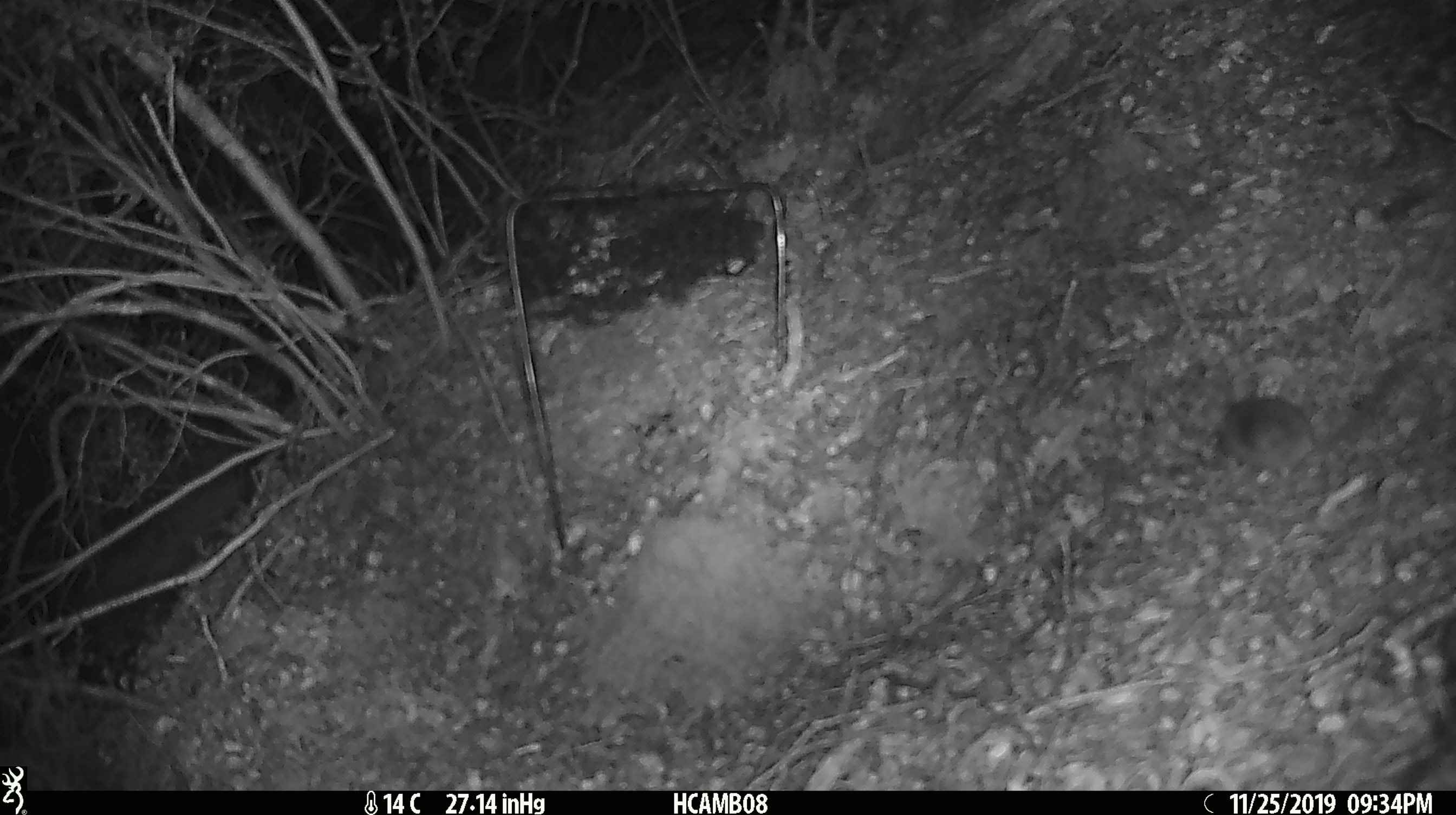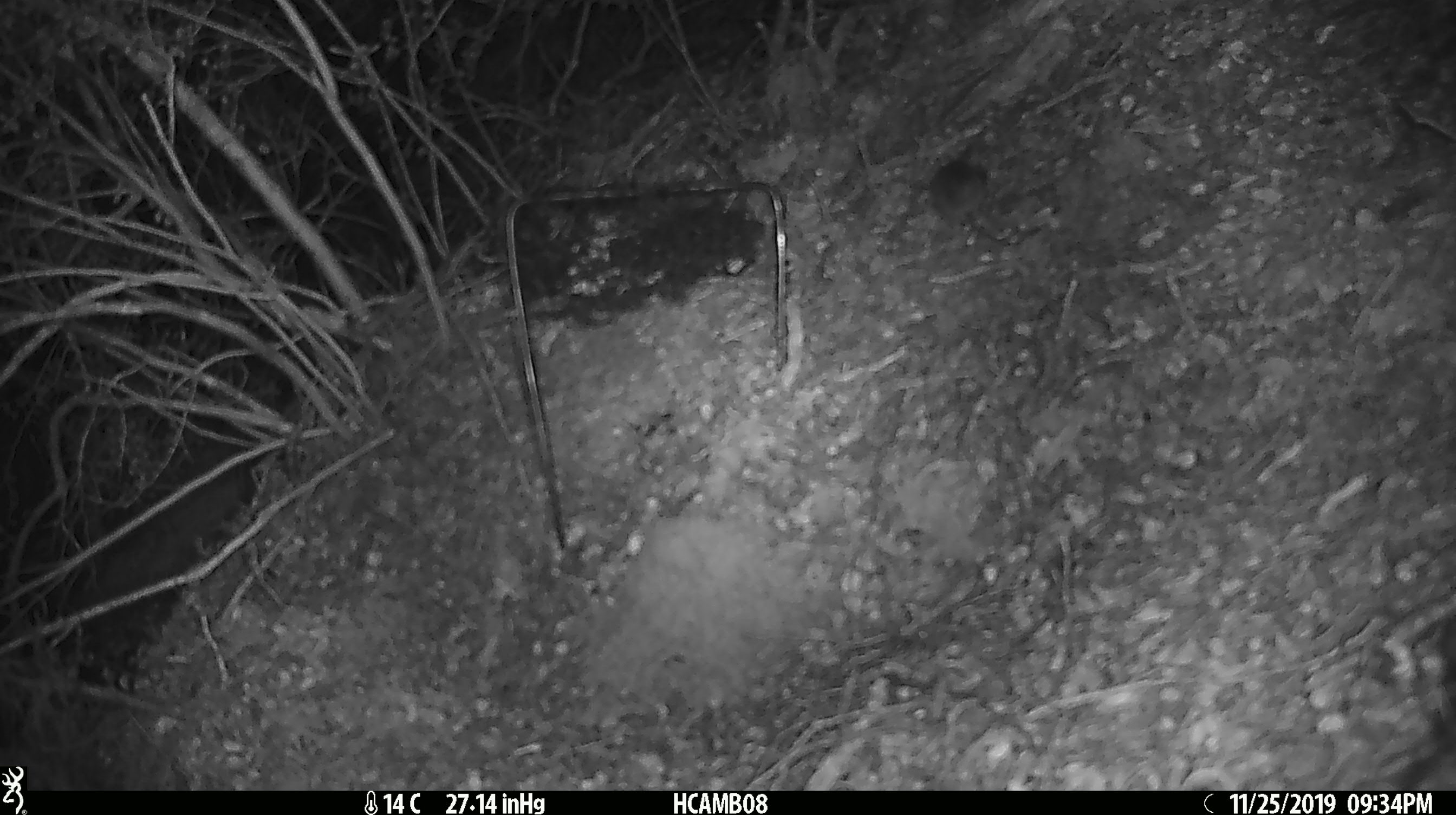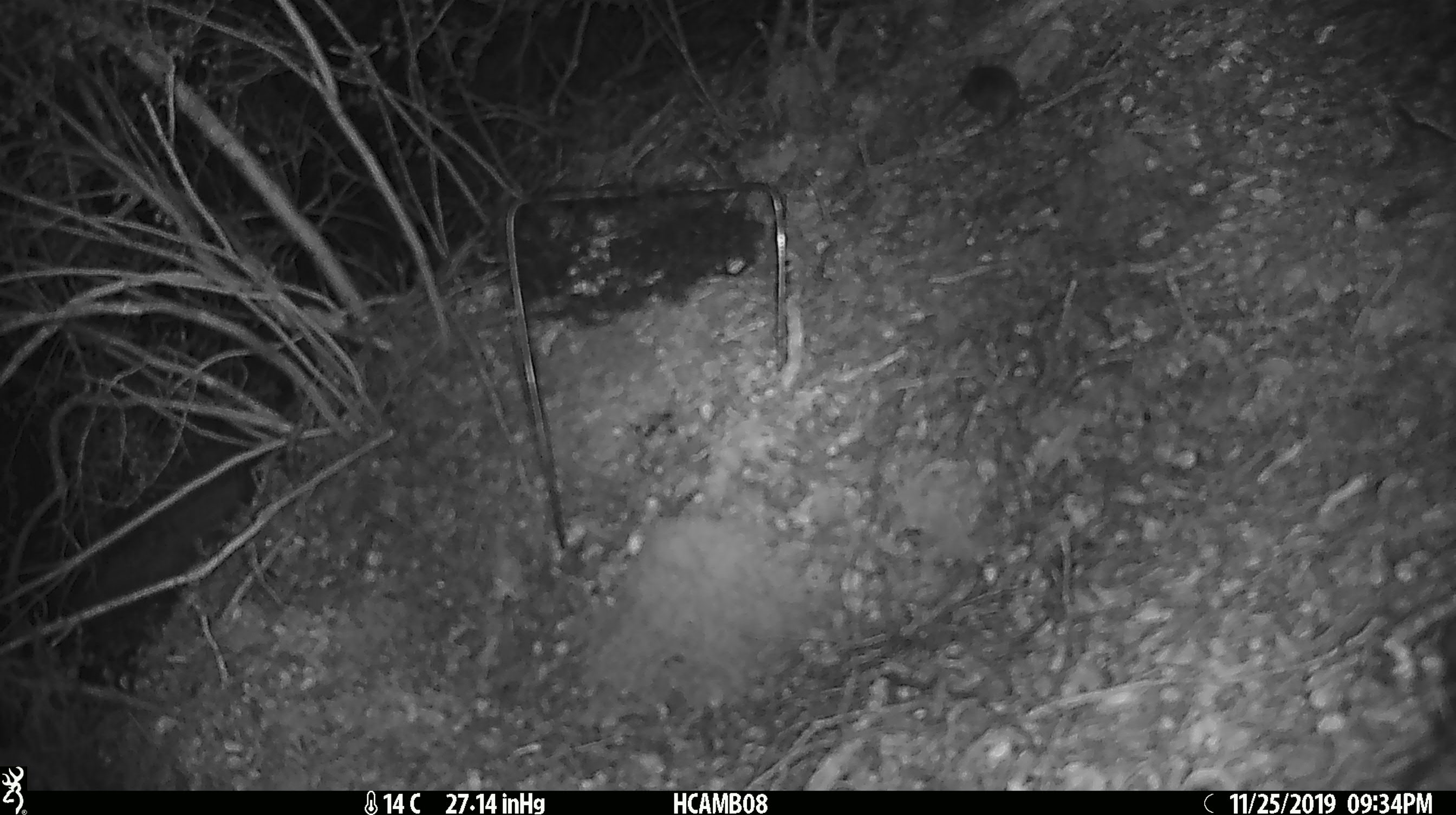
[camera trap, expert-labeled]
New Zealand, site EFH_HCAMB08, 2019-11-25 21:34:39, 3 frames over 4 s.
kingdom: Animalia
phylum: Chordata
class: Mammalia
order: Rodentia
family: Muridae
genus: Mus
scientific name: Mus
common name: mouse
Mouse (Mus).